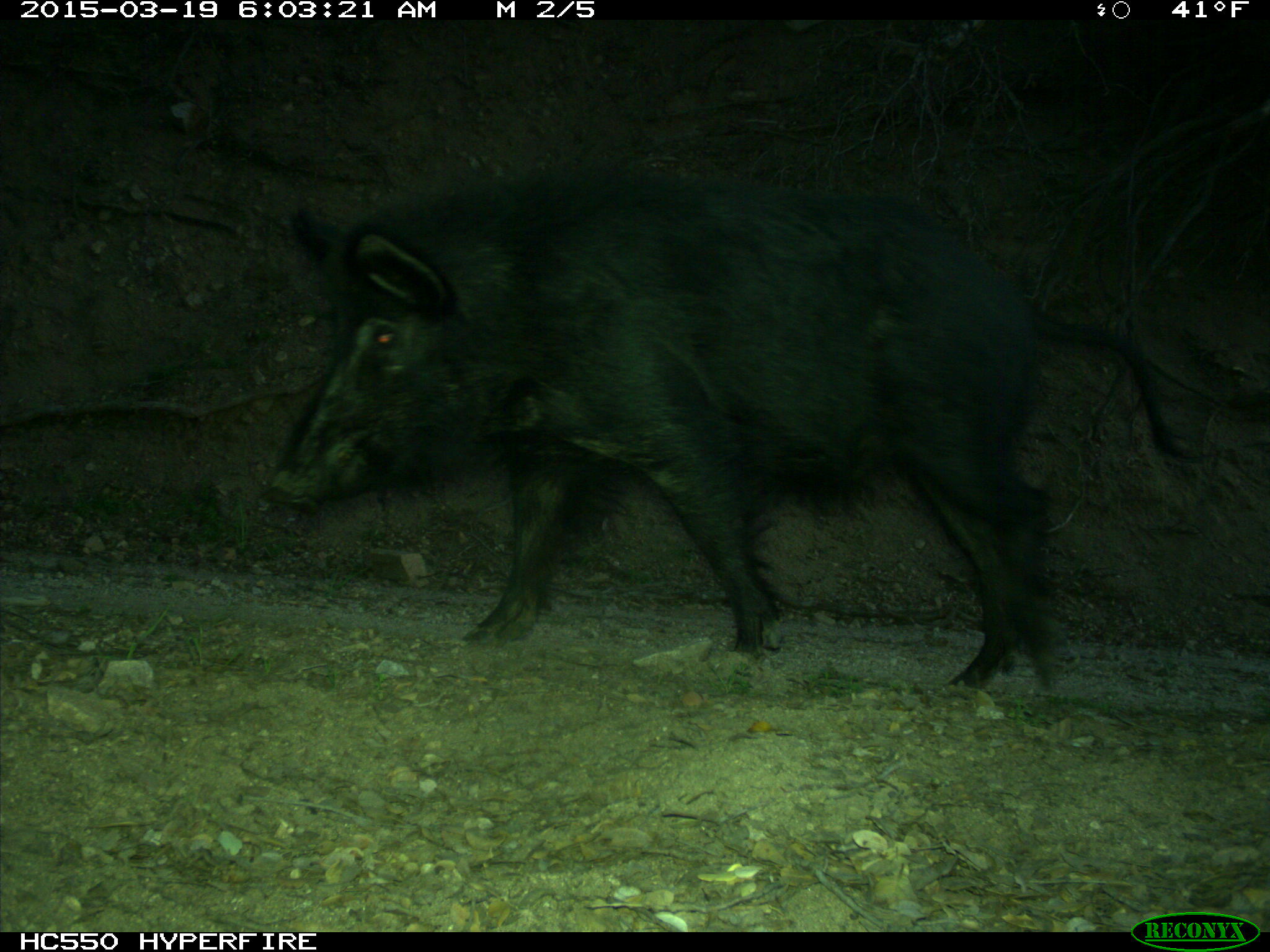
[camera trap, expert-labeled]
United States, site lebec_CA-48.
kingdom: Animalia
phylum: Chordata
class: Mammalia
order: Artiodactyla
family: Suidae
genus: Sus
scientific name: Sus scrofa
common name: wild boar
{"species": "Sus scrofa (wild boar)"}